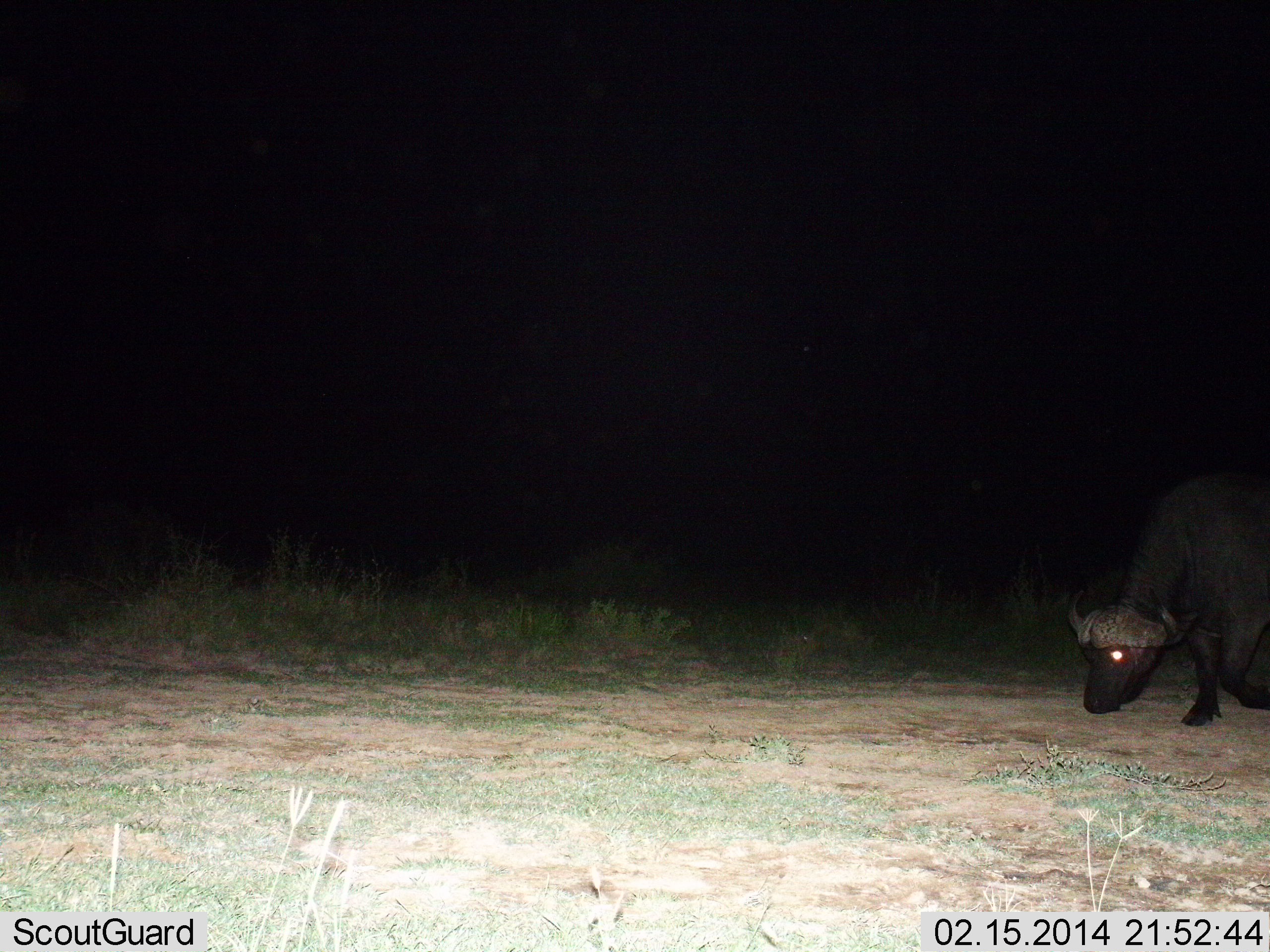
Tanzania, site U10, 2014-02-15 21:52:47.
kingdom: Animalia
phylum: Chordata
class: Mammalia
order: Artiodactyla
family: Bovidae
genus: Syncerus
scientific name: Syncerus caffer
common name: cape buffalo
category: buffalo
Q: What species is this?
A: Buffalo (cape buffalo) (Syncerus caffer).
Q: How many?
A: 1.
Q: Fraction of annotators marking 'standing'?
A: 25%.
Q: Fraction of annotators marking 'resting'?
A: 4%.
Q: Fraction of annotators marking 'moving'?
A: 31%.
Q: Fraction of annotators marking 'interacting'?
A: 2%.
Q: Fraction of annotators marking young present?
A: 0%.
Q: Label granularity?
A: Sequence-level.